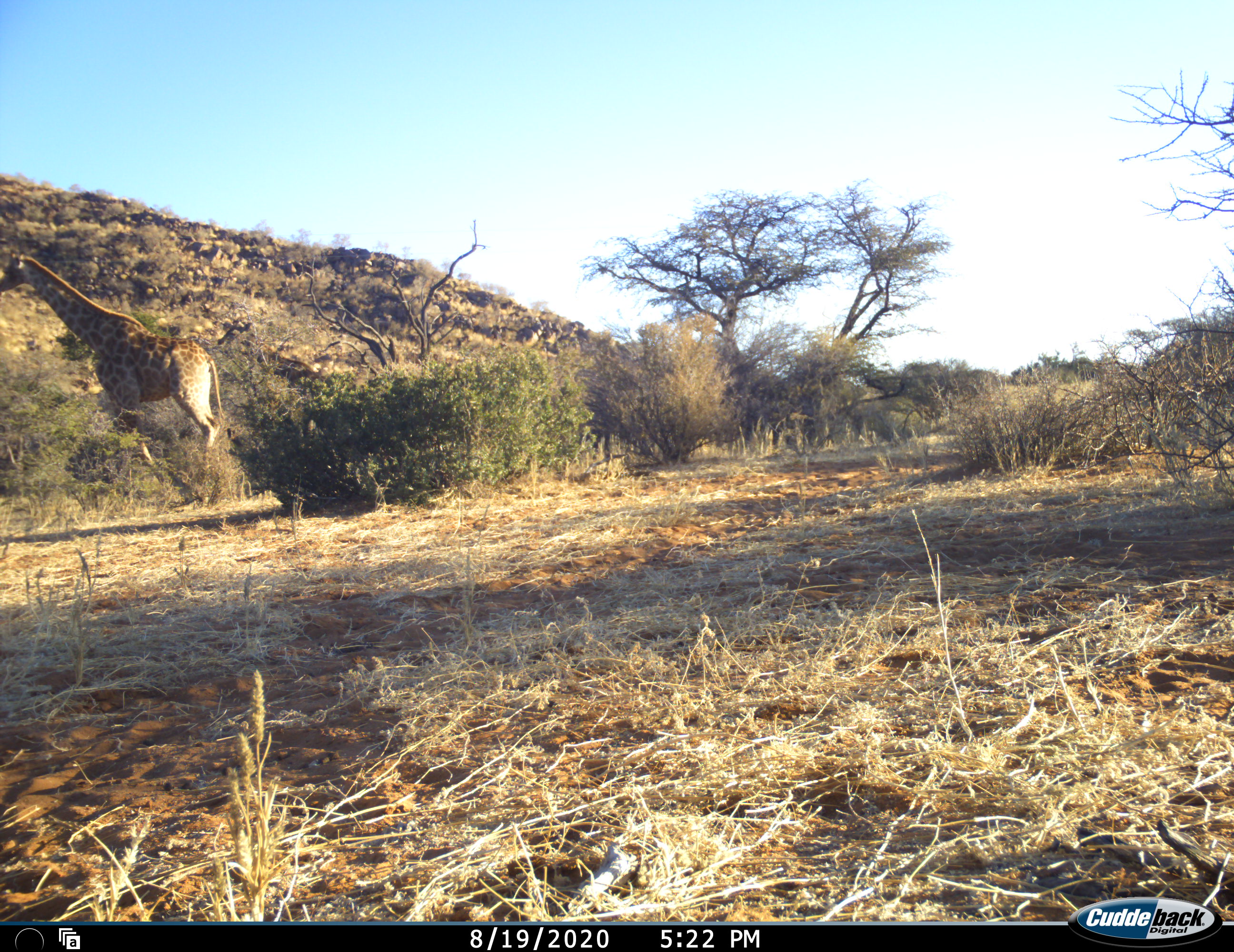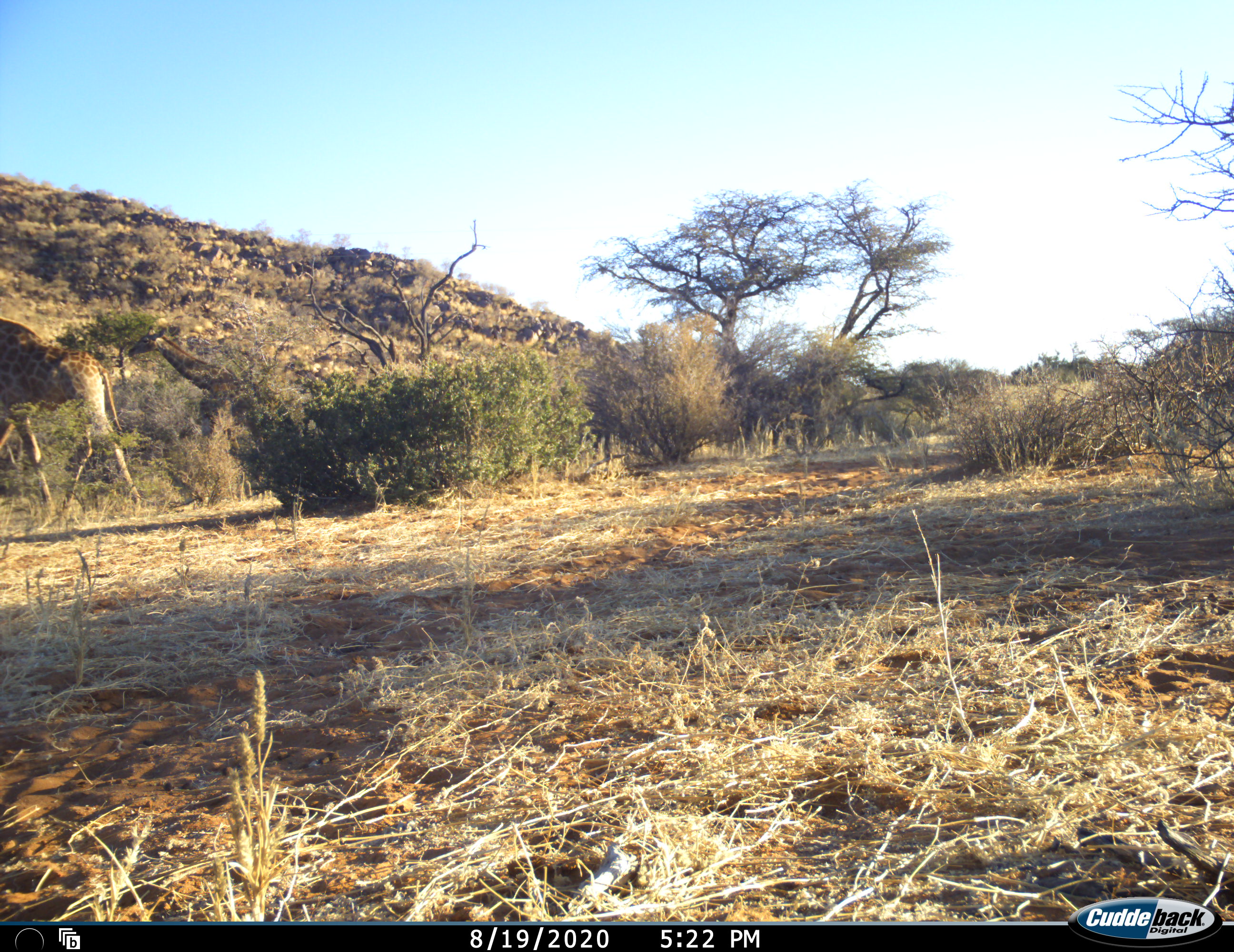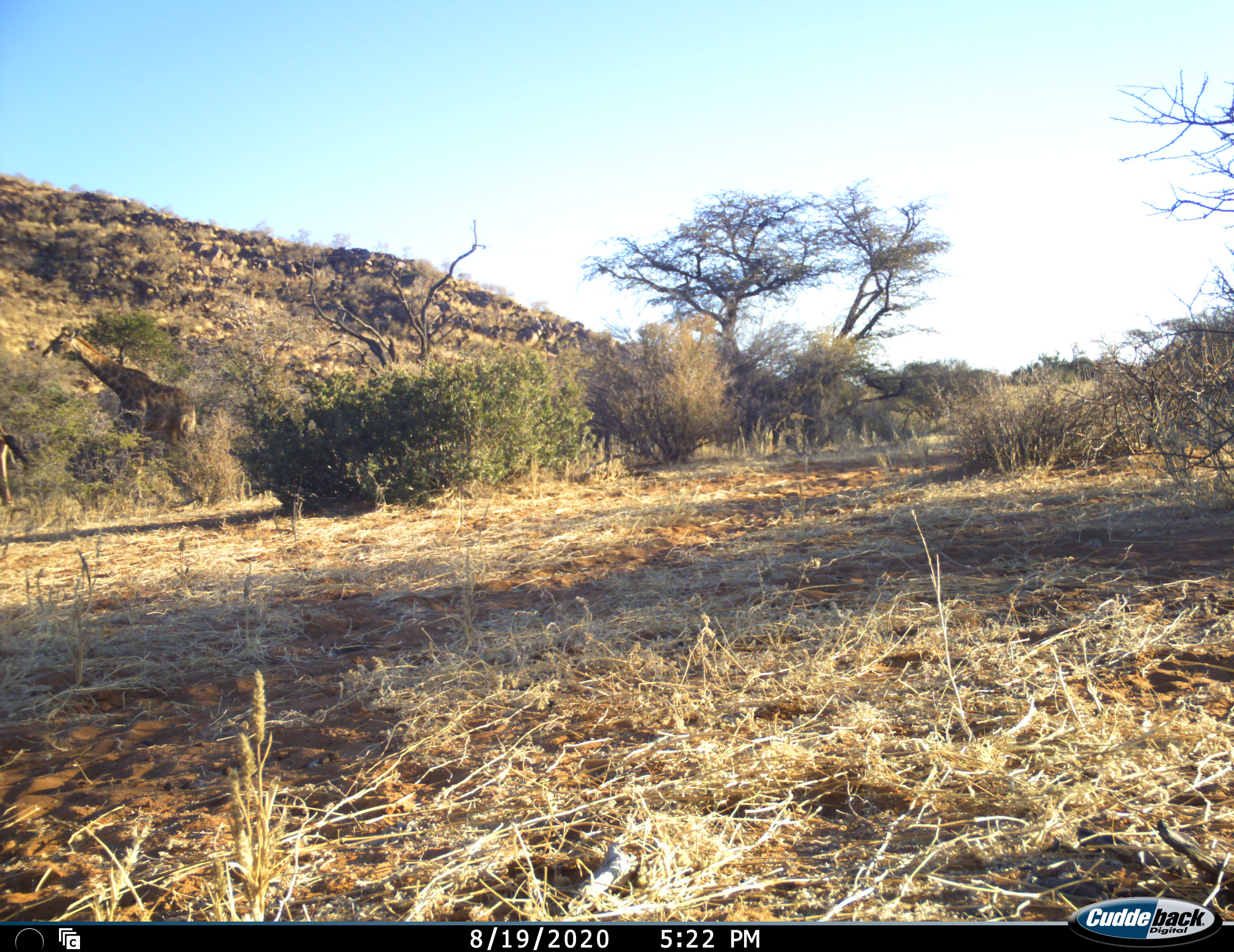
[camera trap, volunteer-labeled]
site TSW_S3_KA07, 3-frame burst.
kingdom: Animalia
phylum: Chordata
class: Mammalia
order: Artiodactyla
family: Giraffidae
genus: Giraffa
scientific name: Giraffa camelopardalis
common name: giraffe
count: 2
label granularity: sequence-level